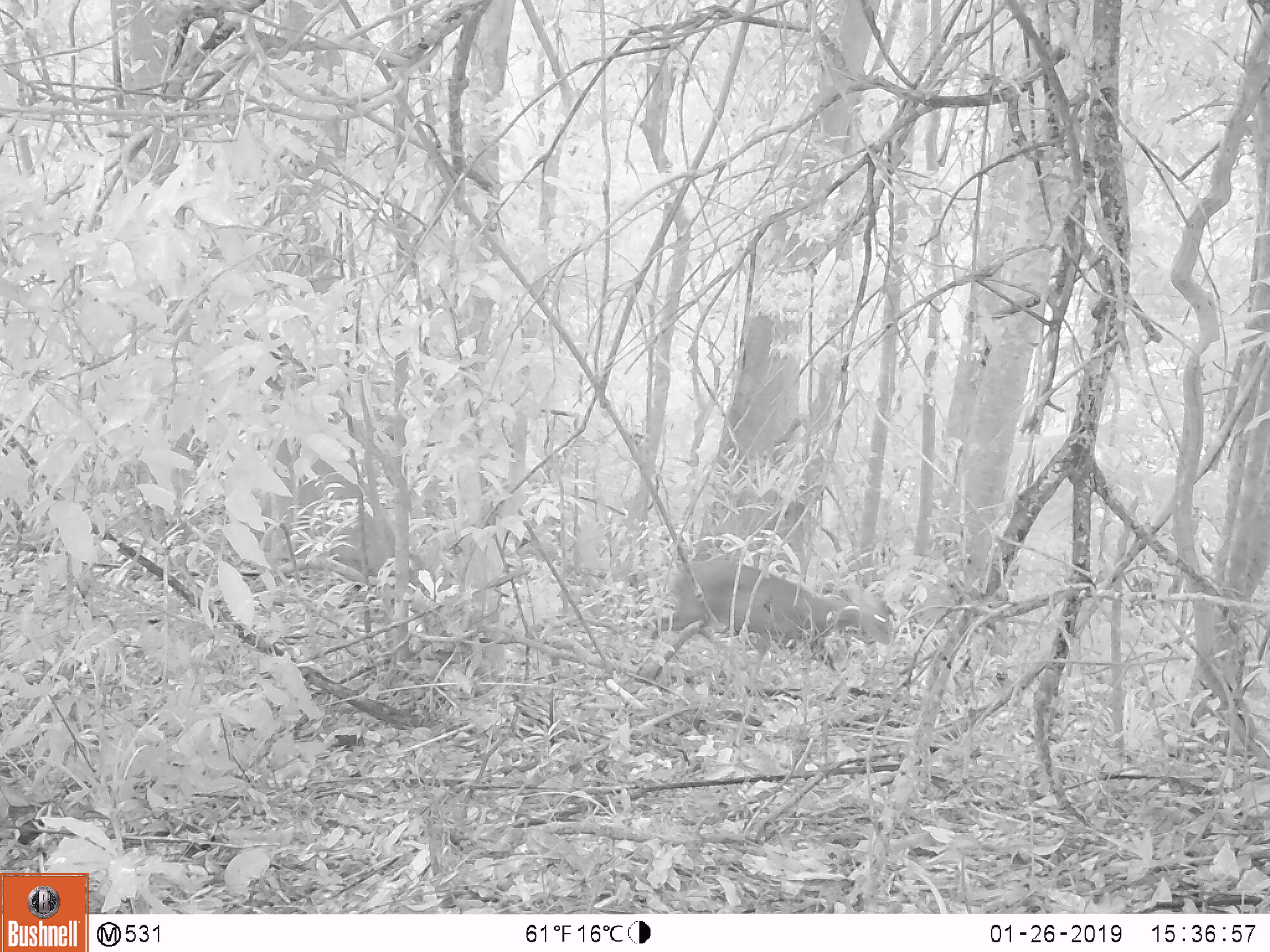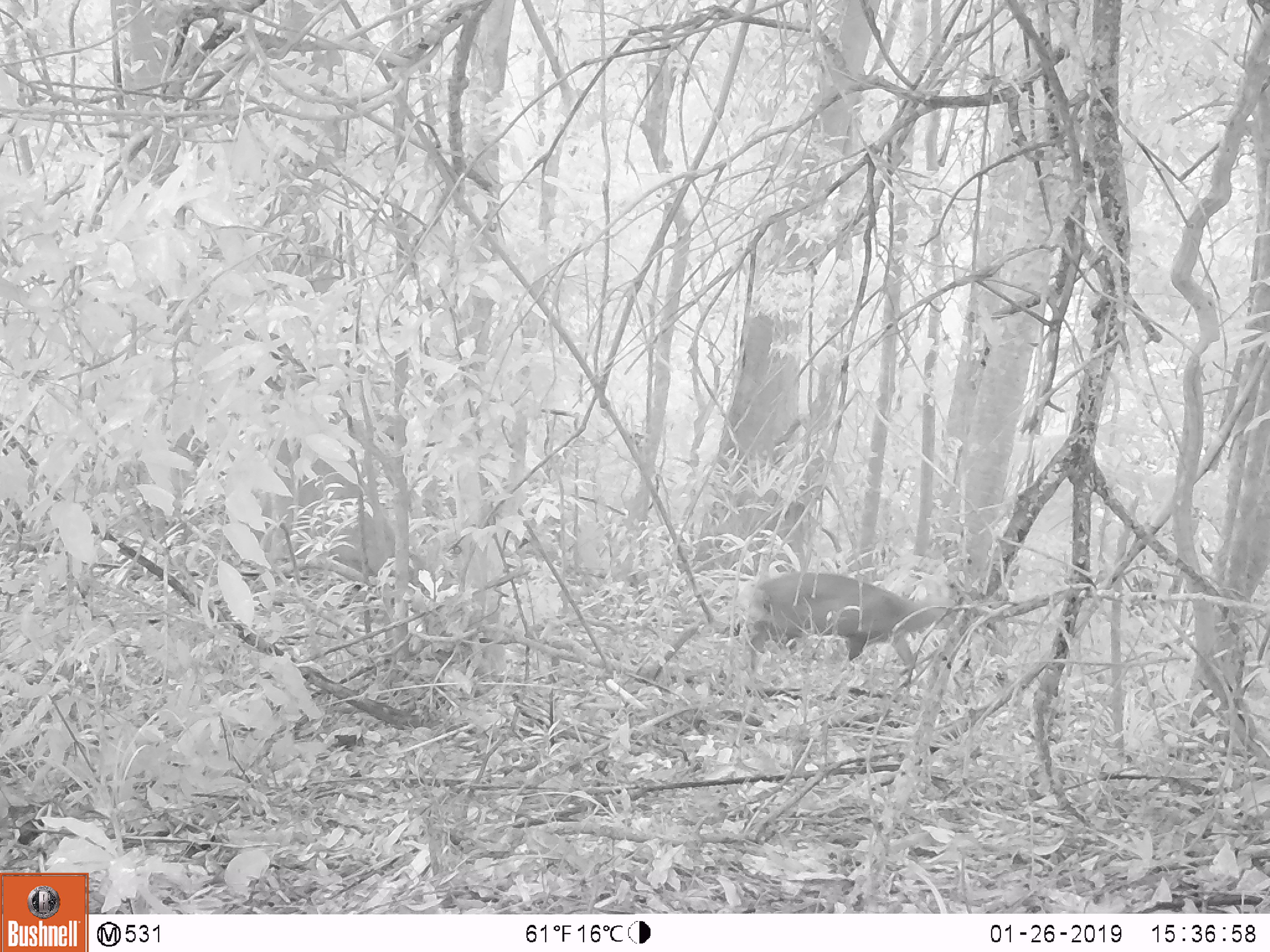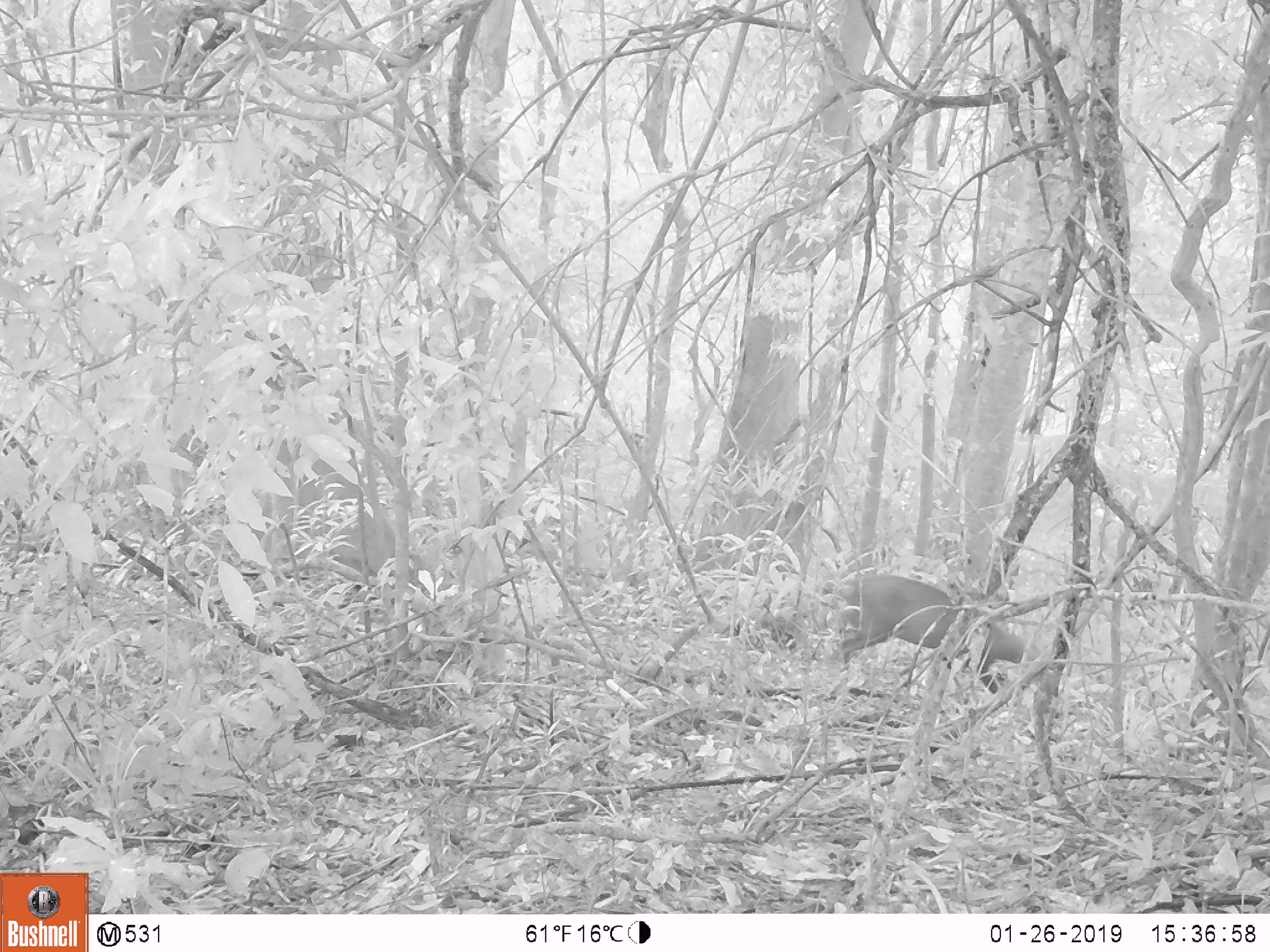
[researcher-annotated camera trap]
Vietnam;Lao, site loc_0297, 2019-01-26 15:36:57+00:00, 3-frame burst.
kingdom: Animalia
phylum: Chordata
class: Mammalia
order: Artiodactyla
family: Cervidae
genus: Muntiacus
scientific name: Muntiacus rooseveltorum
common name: roosevelt's muntjac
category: roosevelts muntjac group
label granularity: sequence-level